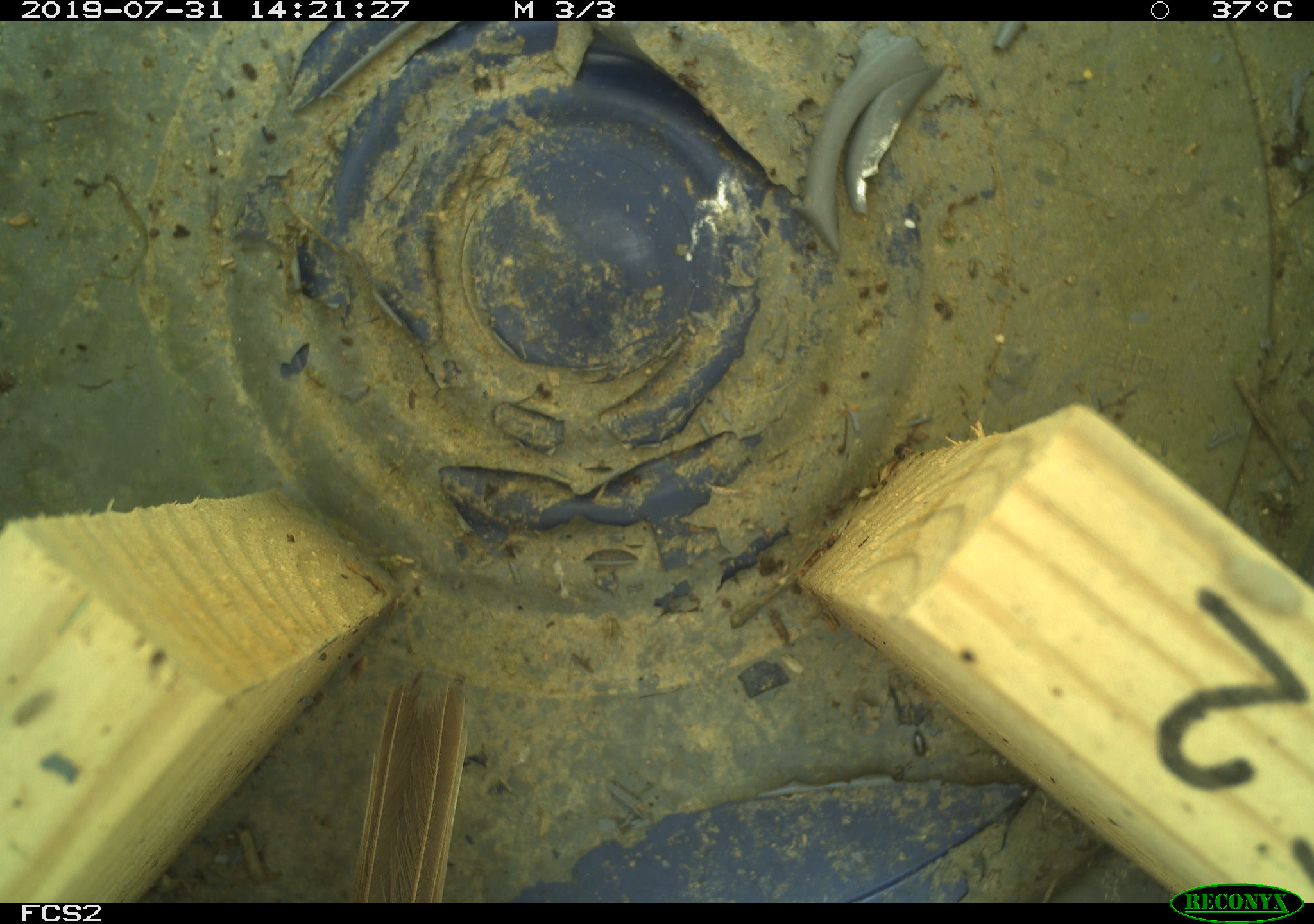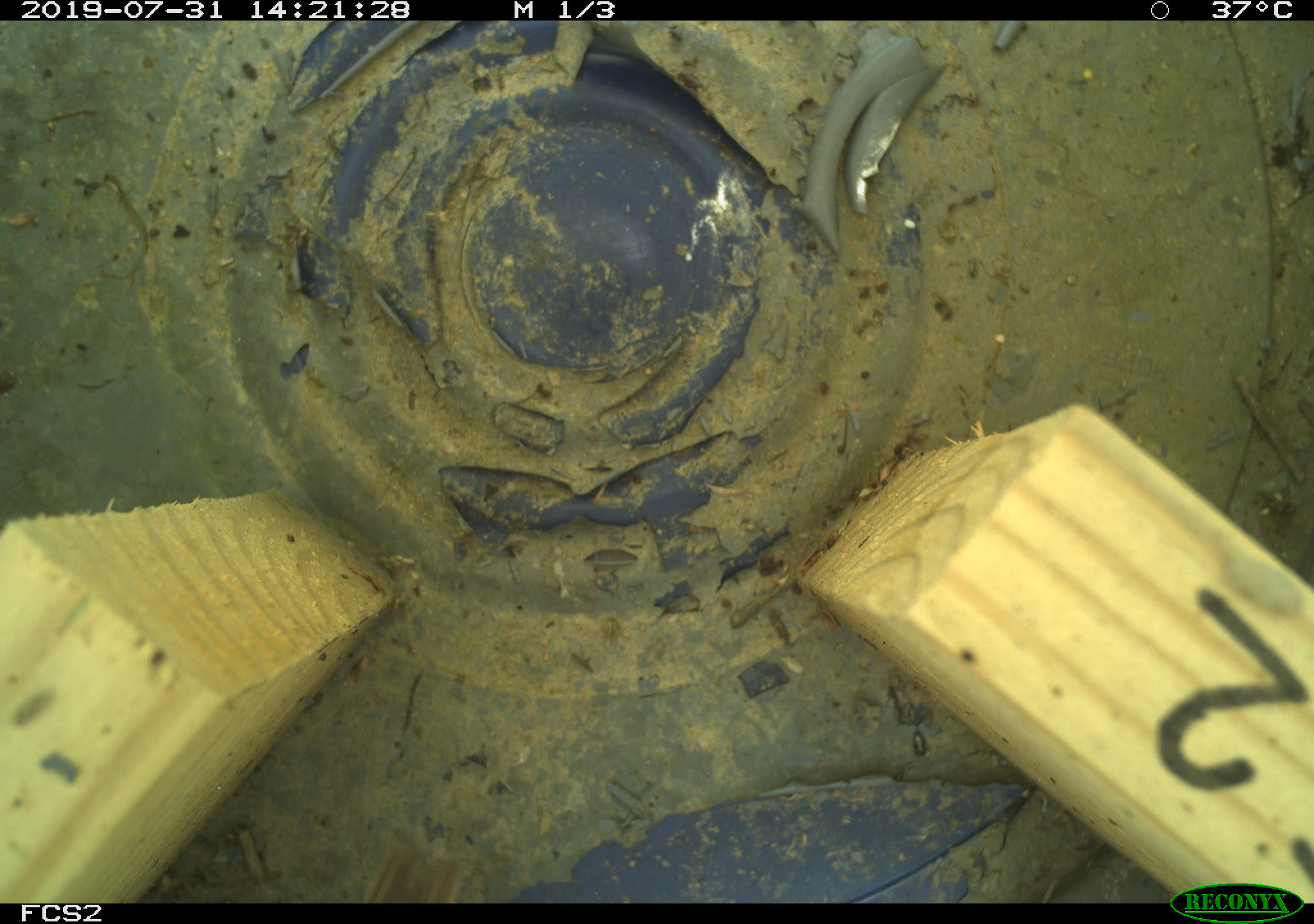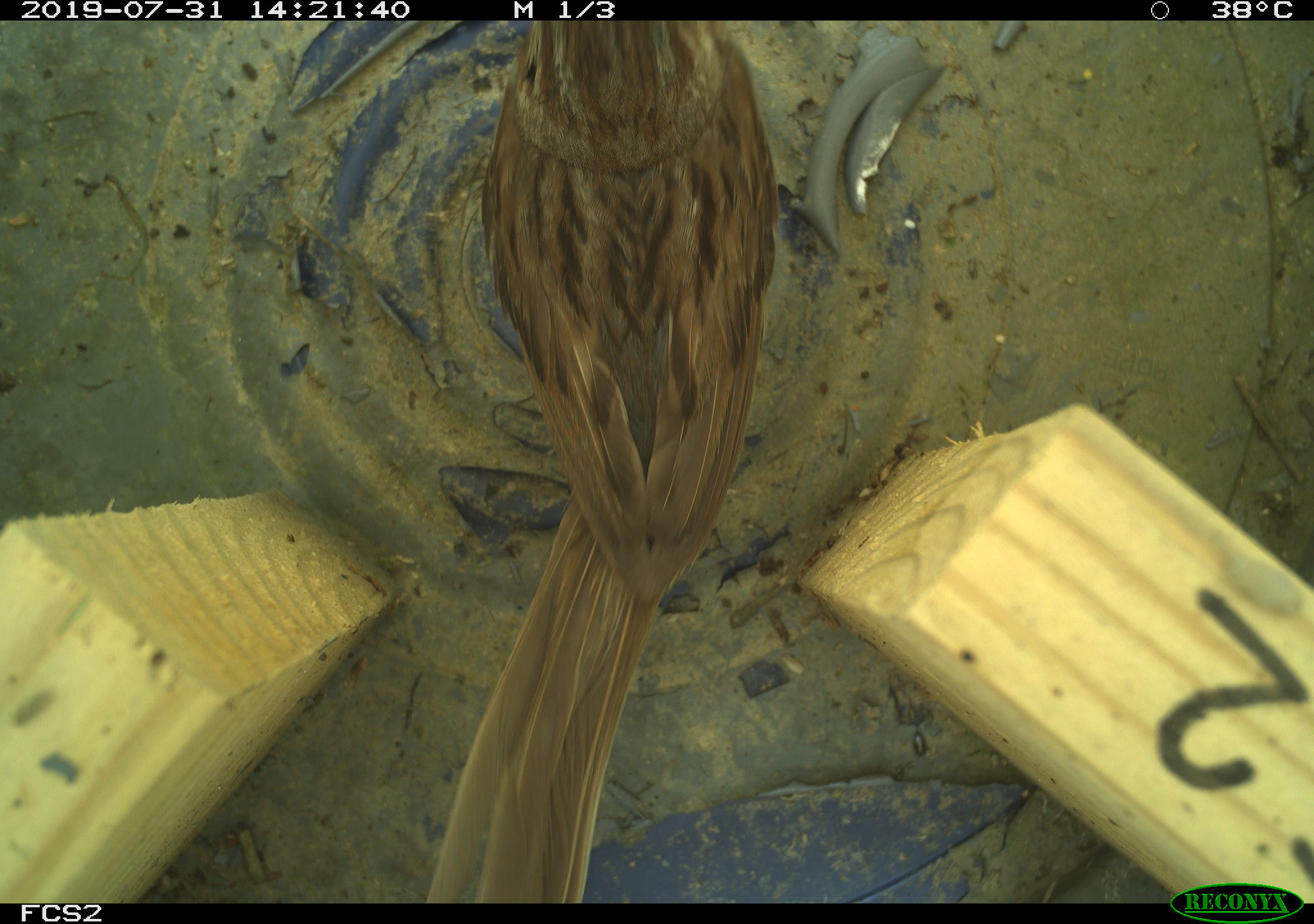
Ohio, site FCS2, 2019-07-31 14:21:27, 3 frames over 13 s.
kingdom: Animalia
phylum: Chordata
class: Aves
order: Passeriformes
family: Passerellidae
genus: Melospiza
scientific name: Melospiza melodia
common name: song sparrow